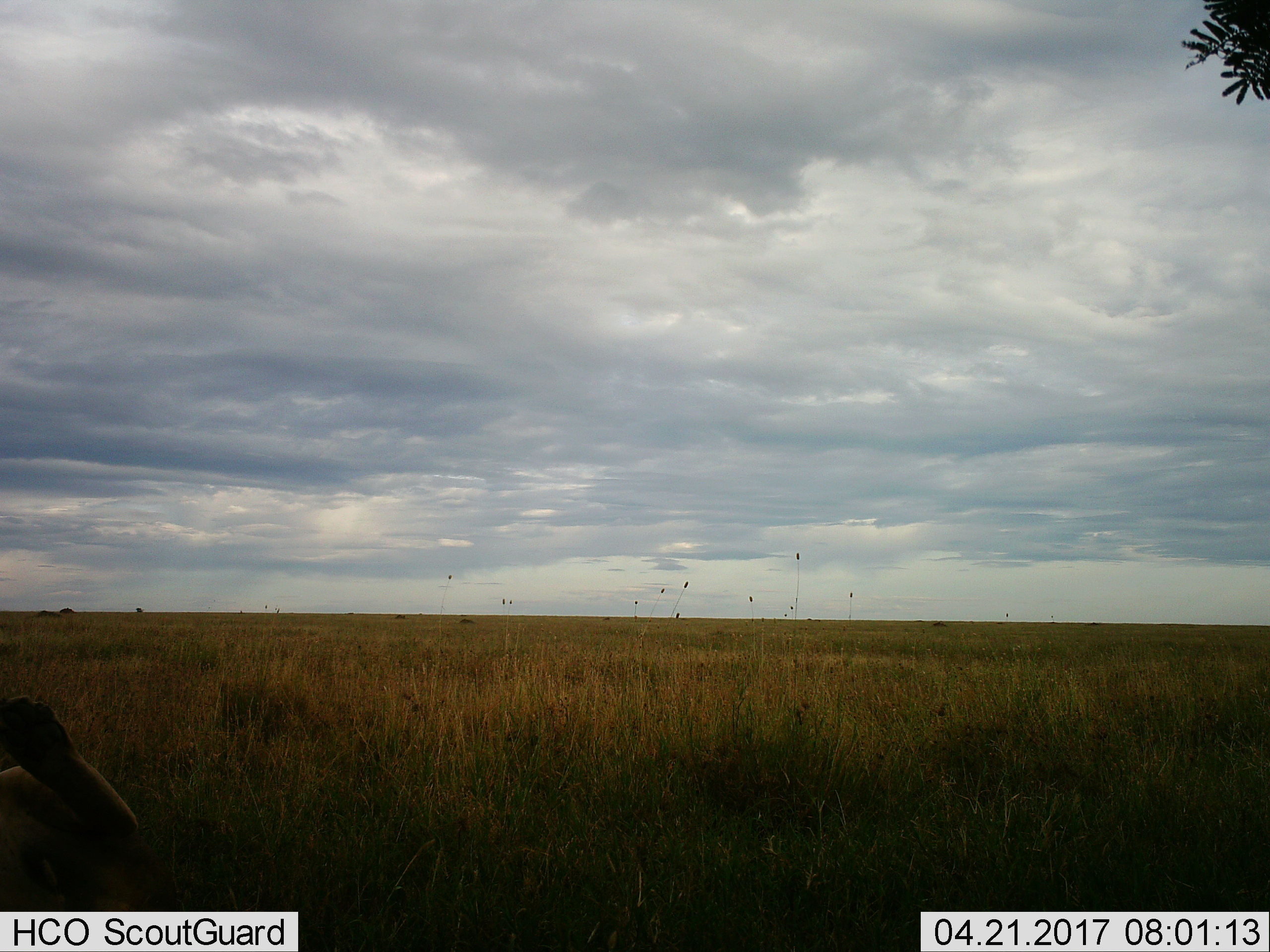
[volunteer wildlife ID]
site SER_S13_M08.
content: unidentified animal